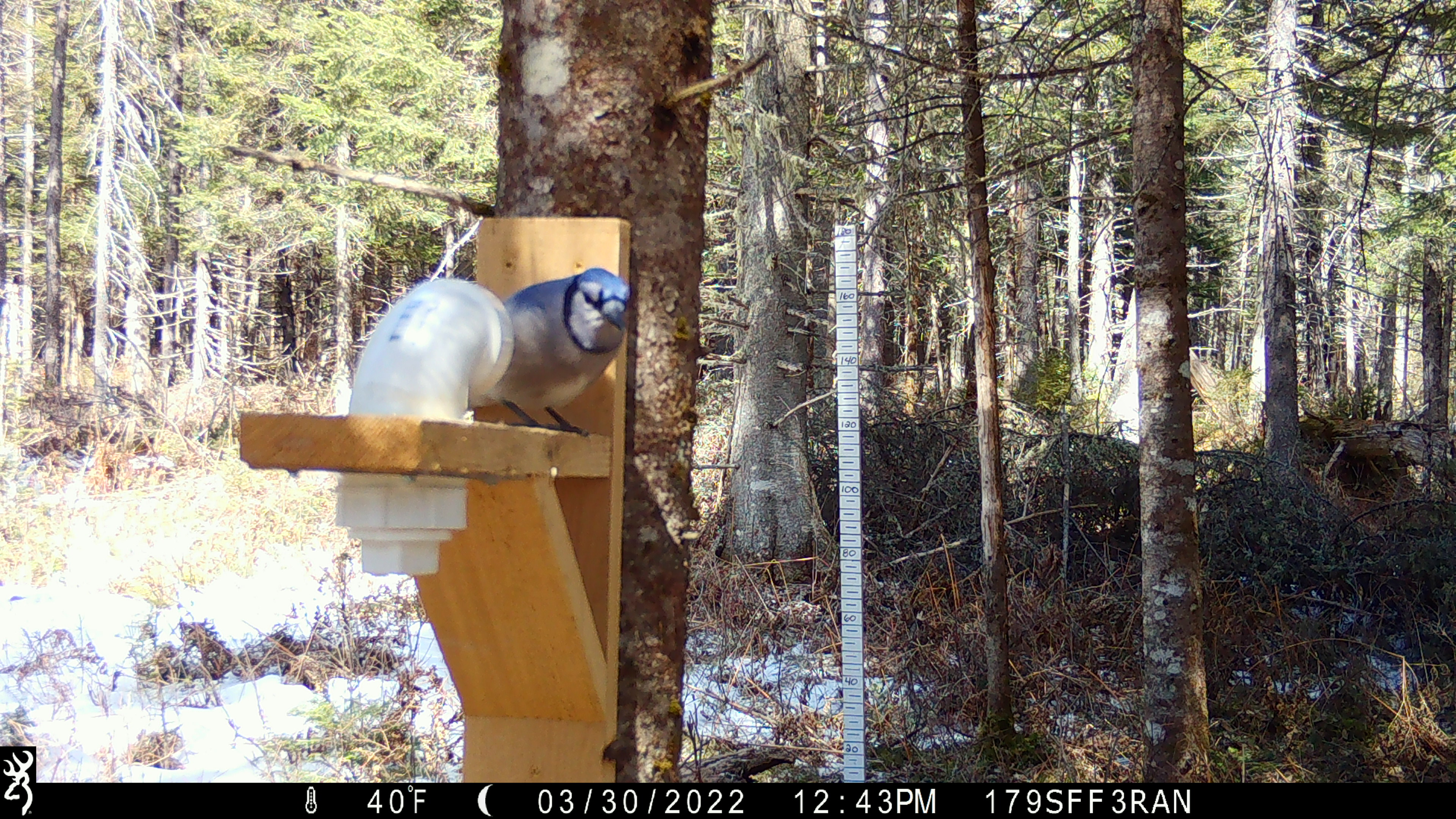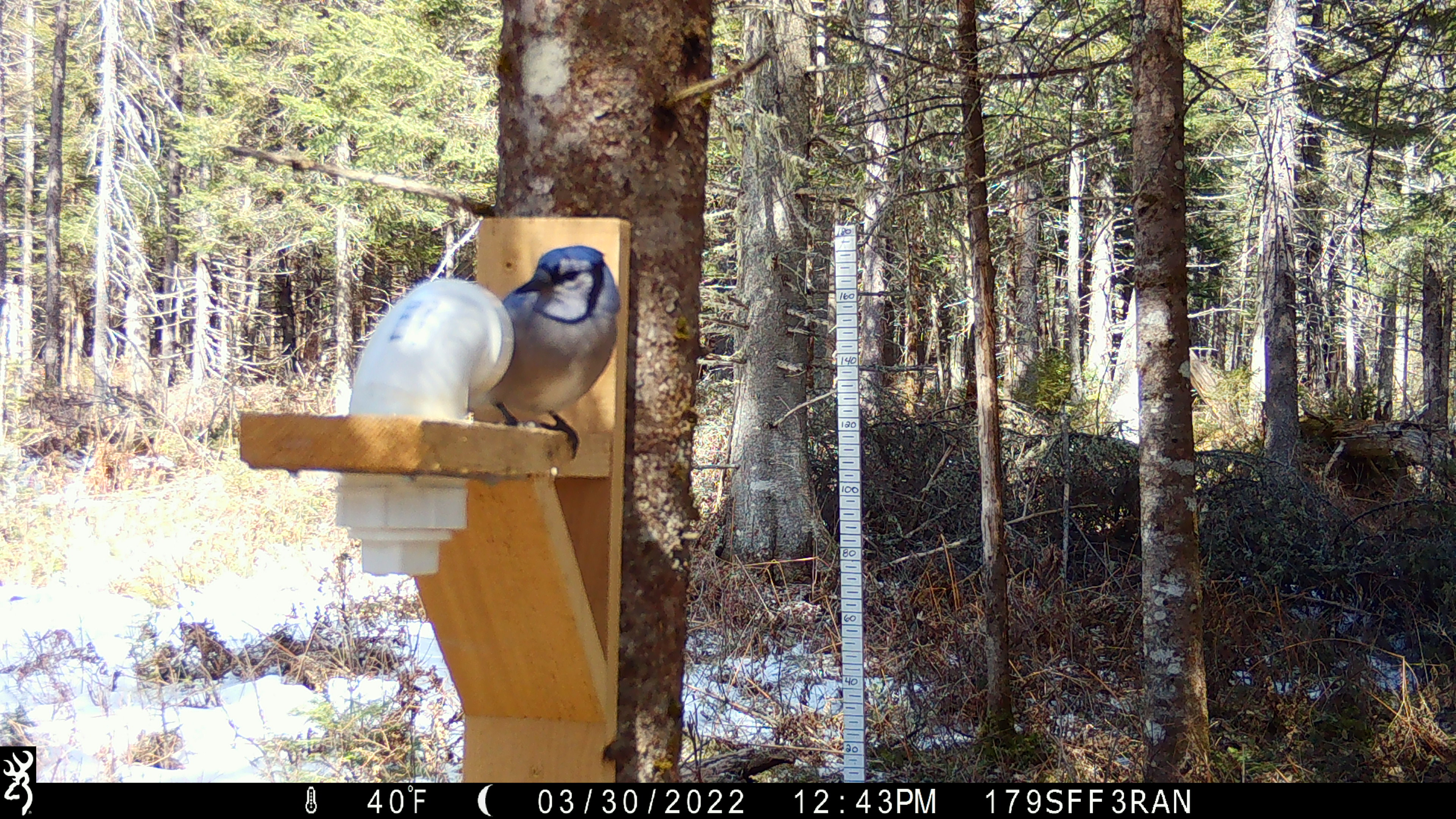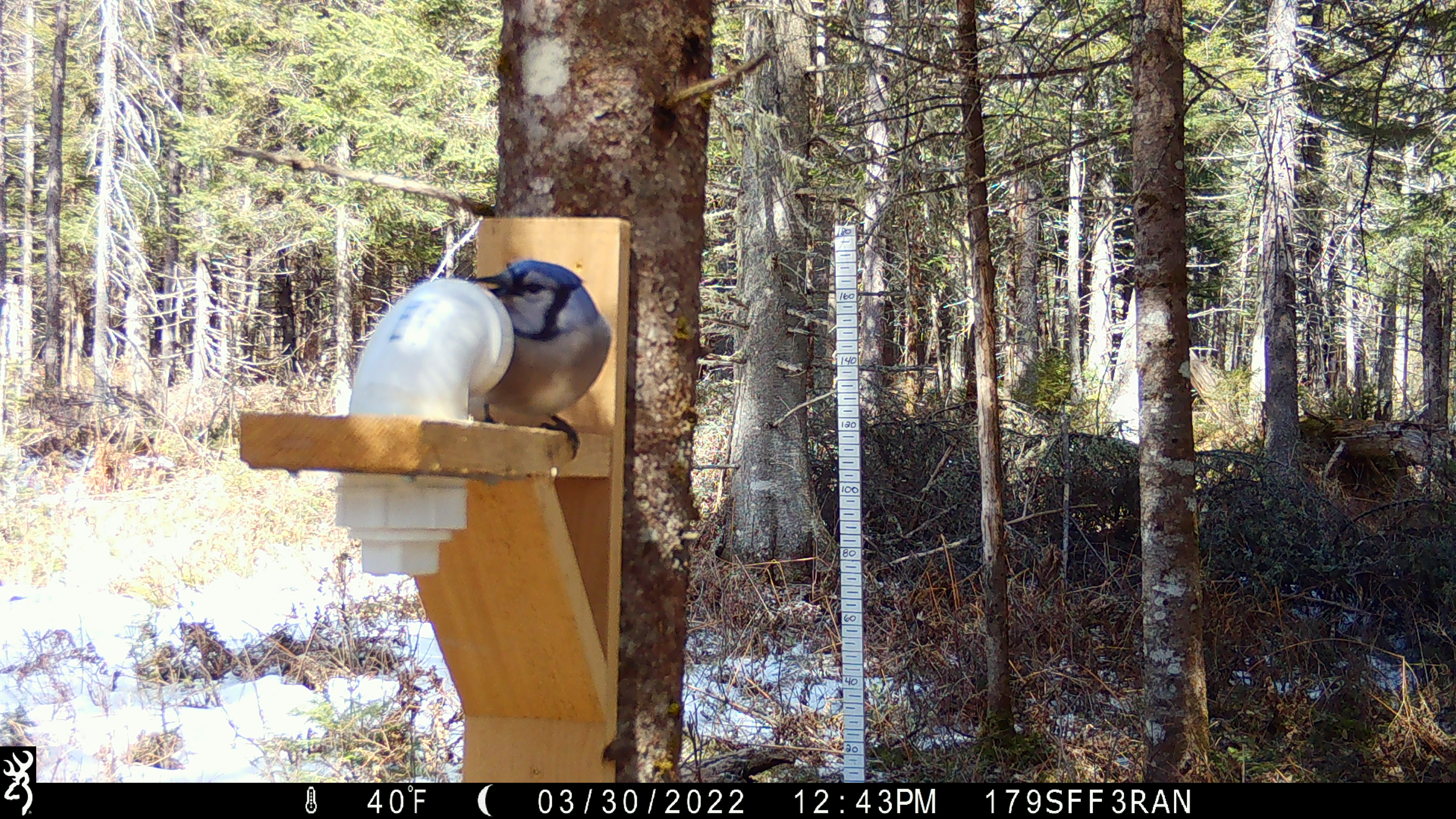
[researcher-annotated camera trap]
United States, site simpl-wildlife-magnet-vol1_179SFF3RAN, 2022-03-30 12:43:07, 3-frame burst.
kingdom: Animalia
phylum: Chordata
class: Aves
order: Passeriformes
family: Corvidae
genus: Cyanocitta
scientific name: Cyanocitta cristata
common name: blue jay